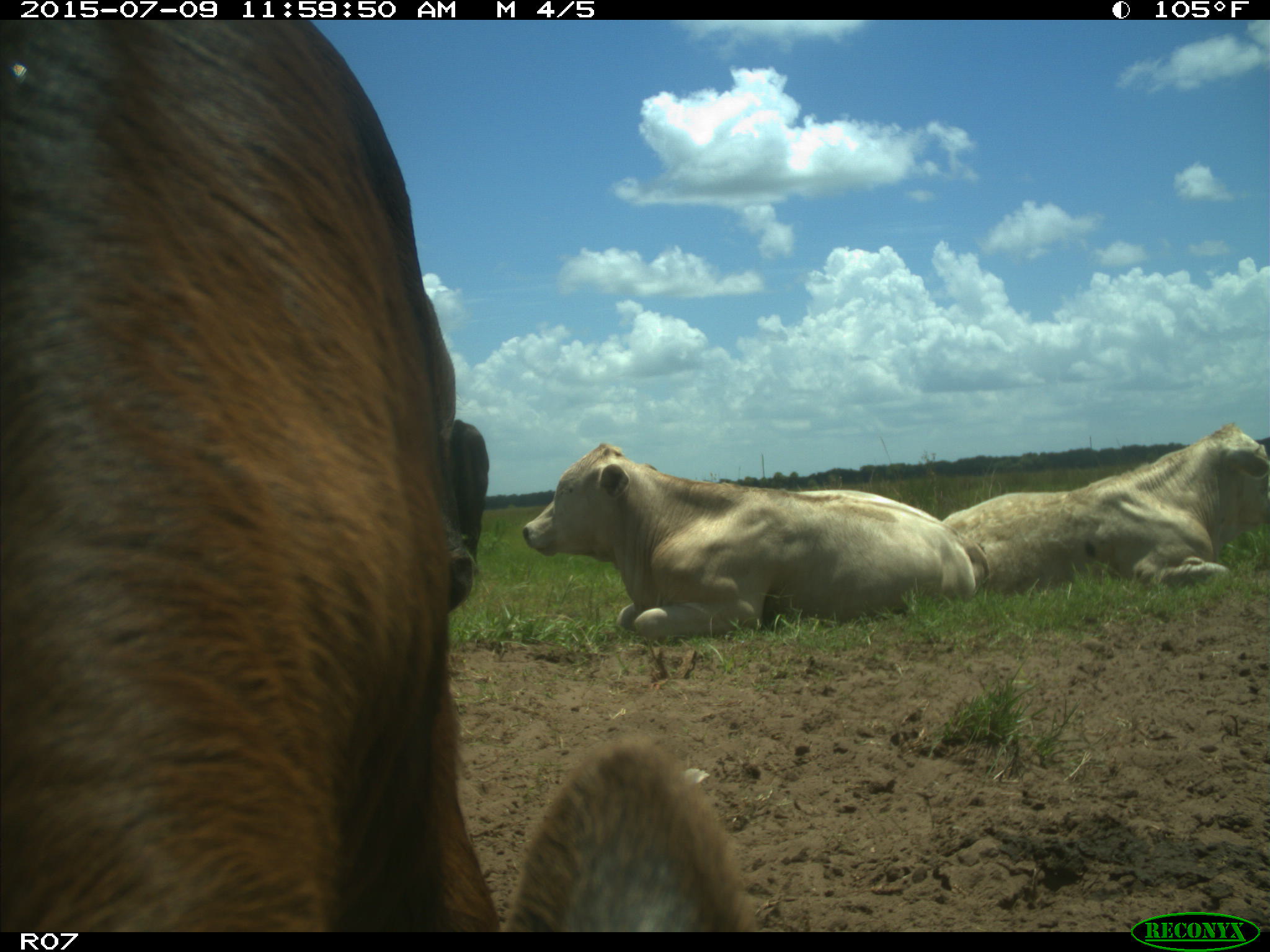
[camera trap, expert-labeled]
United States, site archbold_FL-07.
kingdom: Animalia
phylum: Chordata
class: Mammalia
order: Artiodactyla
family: Bovidae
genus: Bos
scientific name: Bos taurus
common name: domestic cow